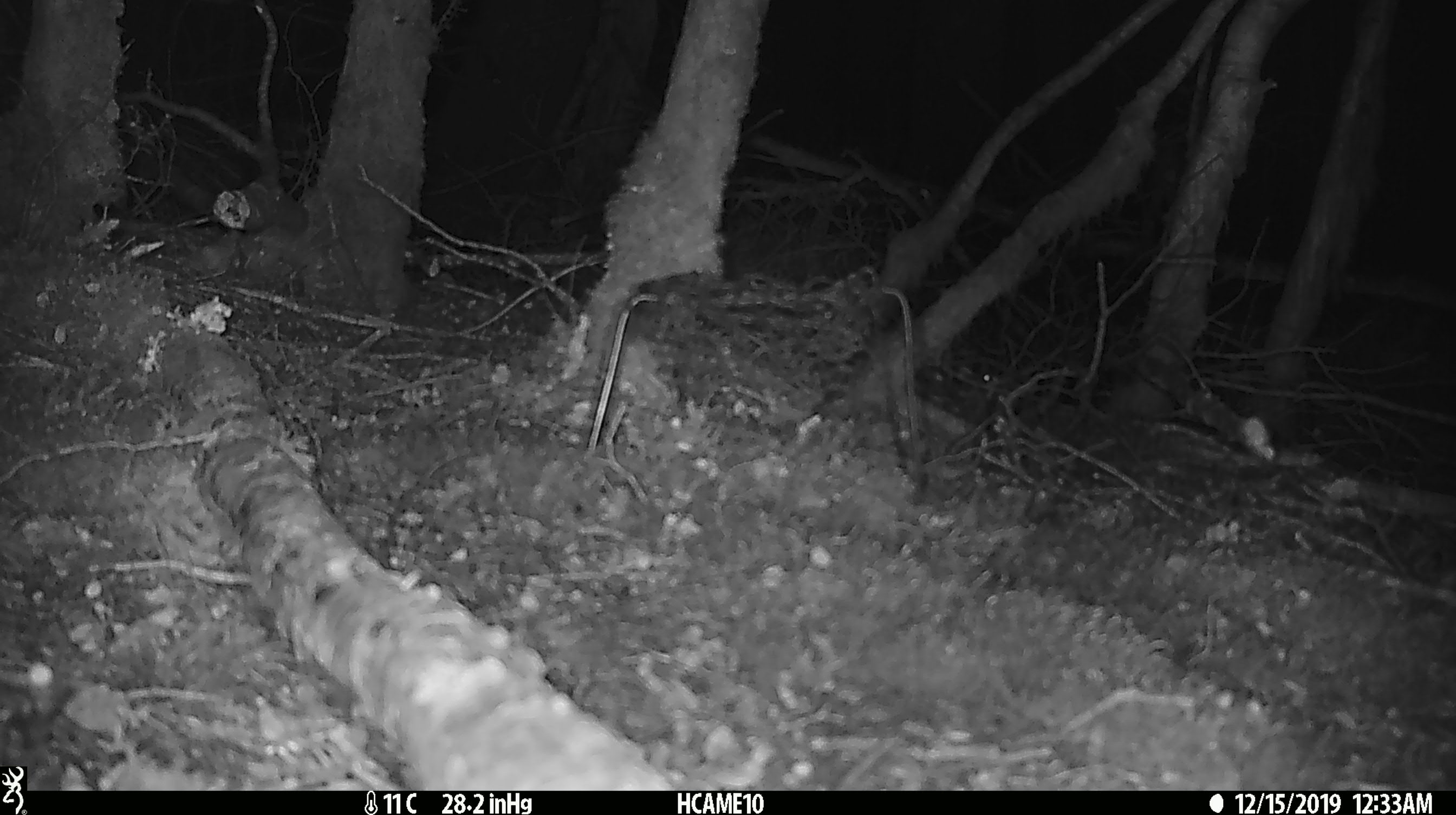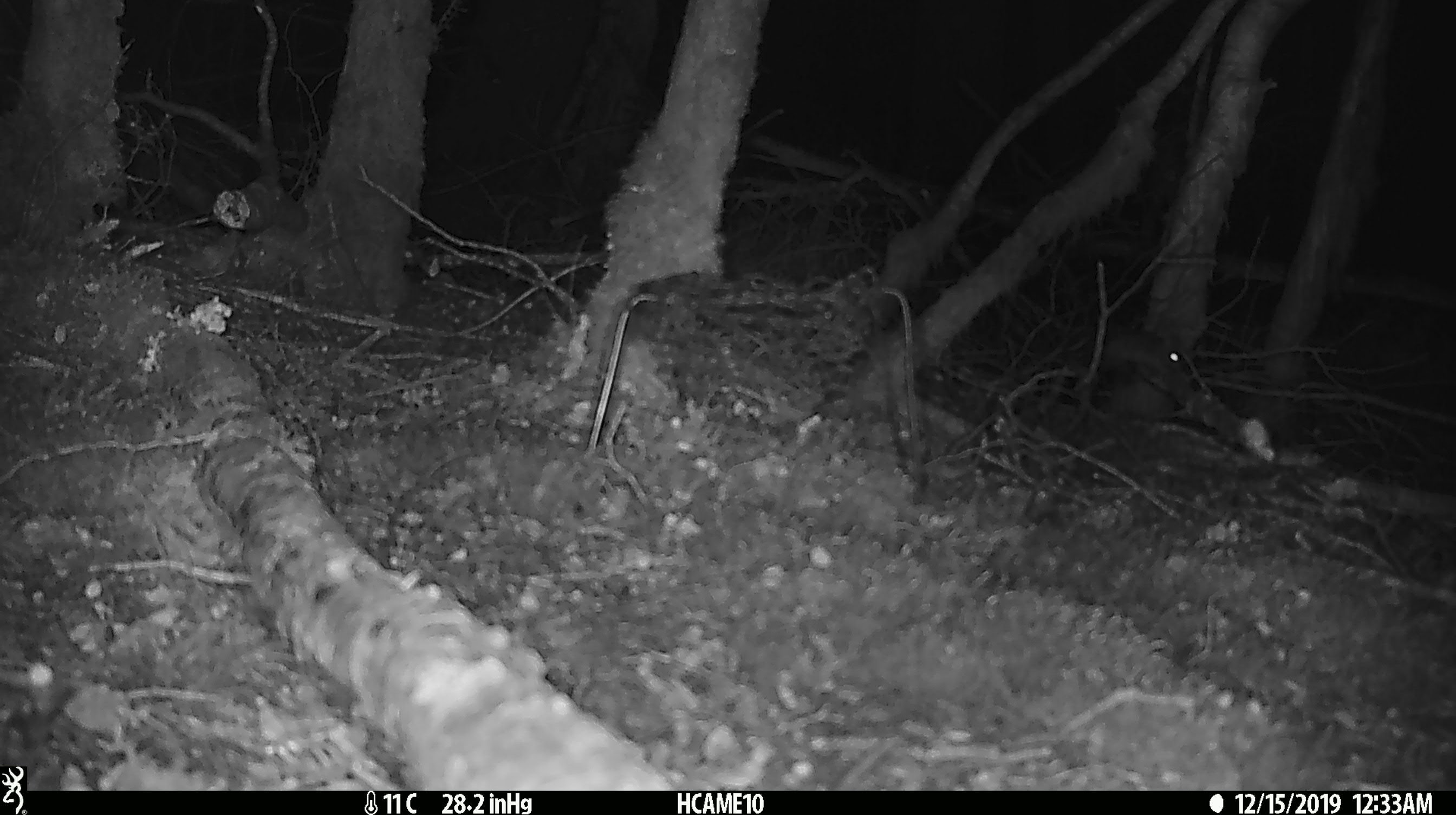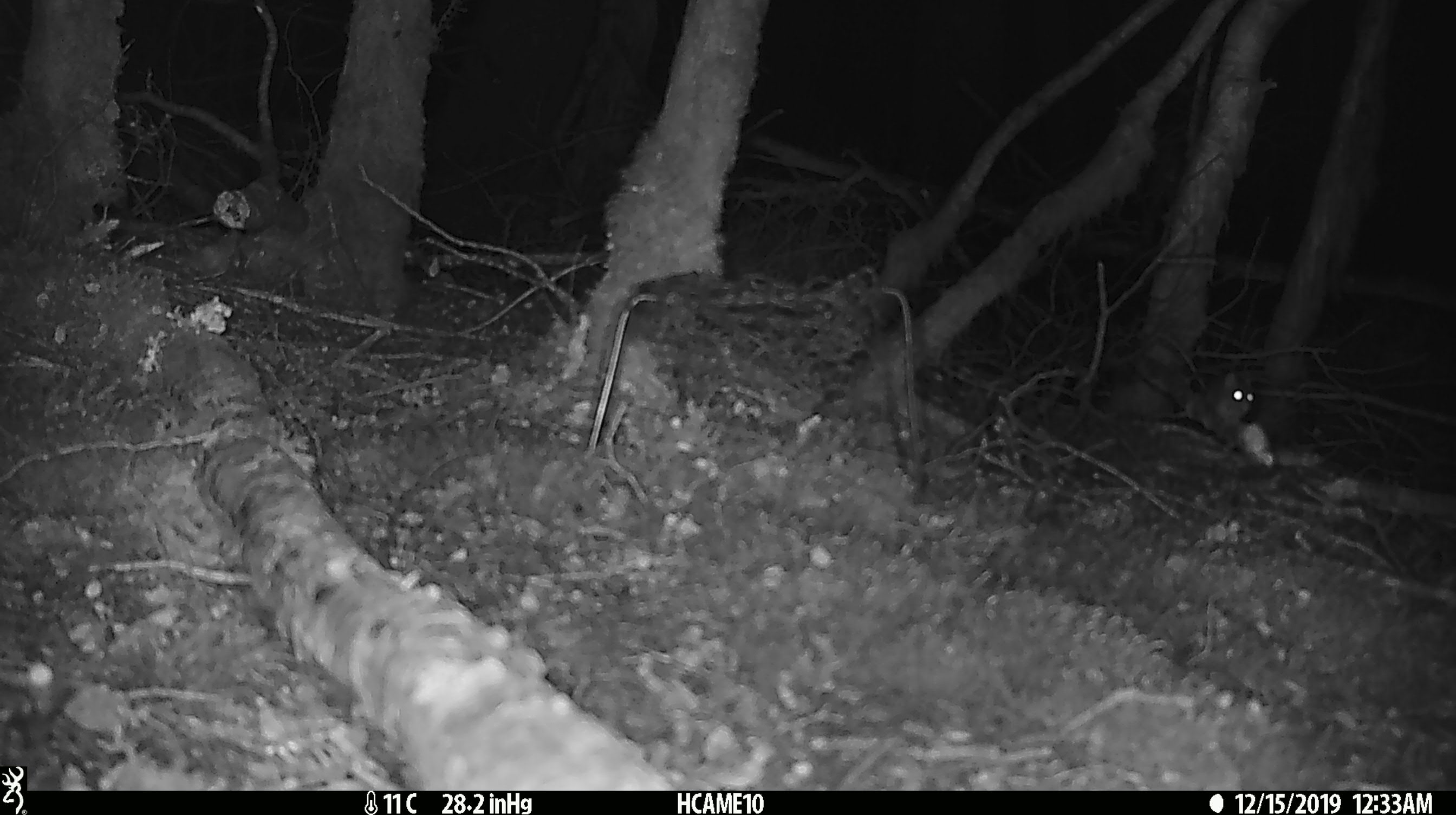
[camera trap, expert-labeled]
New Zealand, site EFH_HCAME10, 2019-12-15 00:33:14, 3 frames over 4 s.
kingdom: Animalia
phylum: Chordata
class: Mammalia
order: Rodentia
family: Muridae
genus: Mus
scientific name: Mus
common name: mouse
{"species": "mouse (Mus)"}